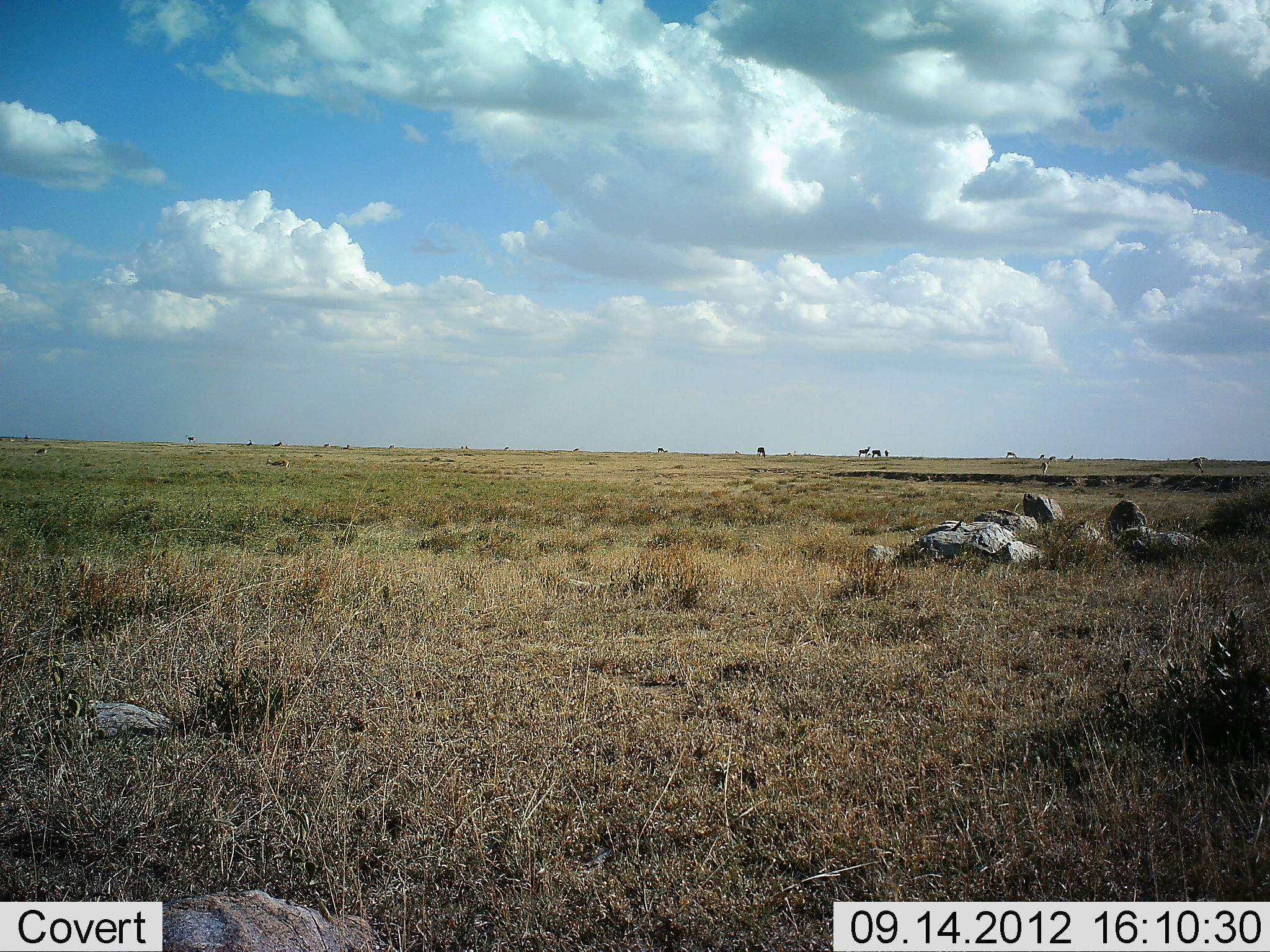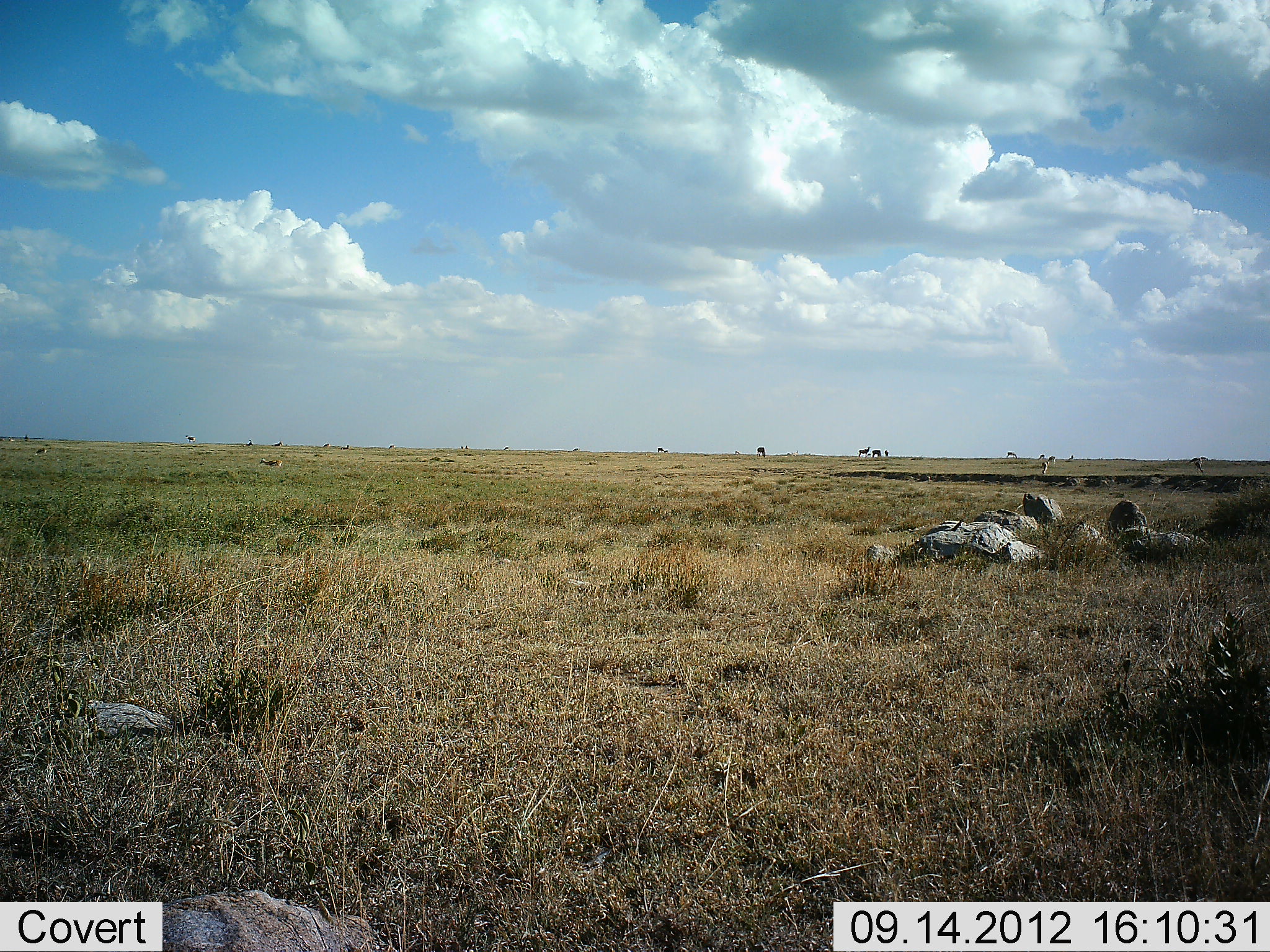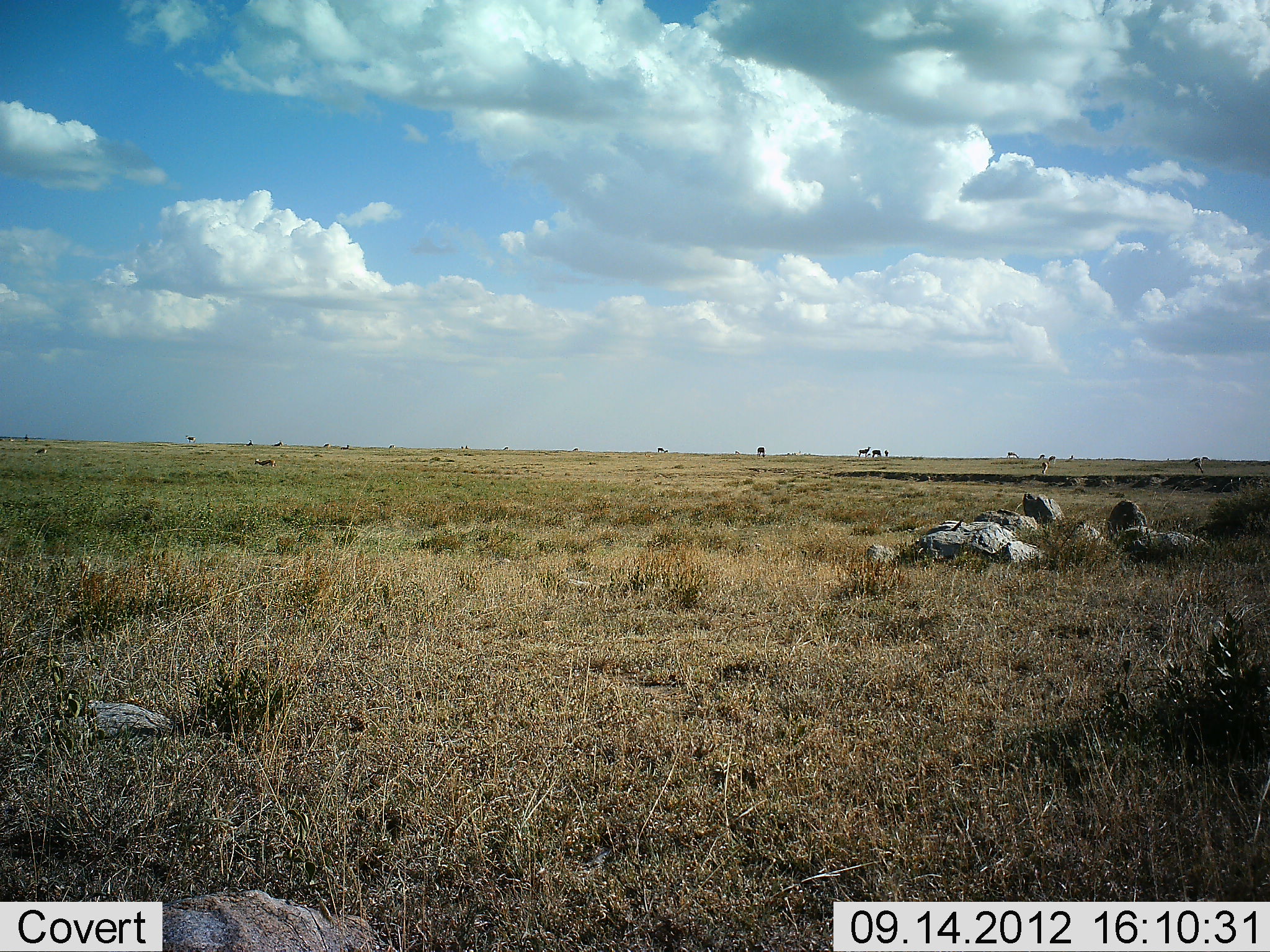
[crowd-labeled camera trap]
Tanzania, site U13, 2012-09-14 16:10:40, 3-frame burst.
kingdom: Animalia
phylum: Chordata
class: Mammalia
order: Artiodactyla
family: Bovidae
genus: Eudorcas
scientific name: Eudorcas thomsonii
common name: thomson's gazelle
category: gazellethomsons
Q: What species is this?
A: Gazellethomsons (thomson's gazelle) (Eudorcas thomsonii).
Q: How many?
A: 11-50.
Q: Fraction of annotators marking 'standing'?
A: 60%.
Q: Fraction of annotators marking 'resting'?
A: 20%.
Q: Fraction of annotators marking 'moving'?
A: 80%.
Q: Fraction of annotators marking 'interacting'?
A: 0%.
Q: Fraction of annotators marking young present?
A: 20%.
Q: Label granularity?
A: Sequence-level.